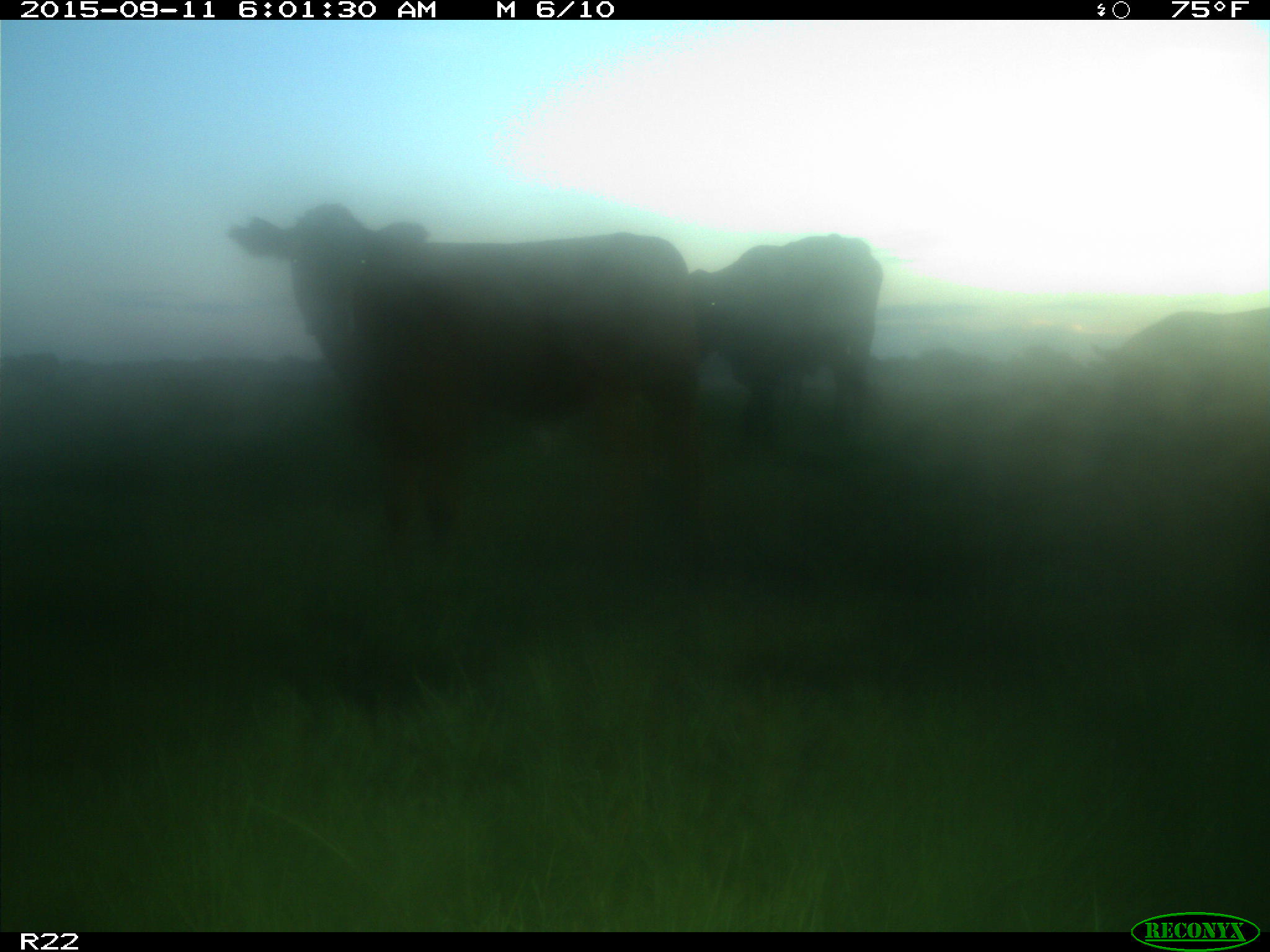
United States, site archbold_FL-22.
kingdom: Animalia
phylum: Chordata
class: Mammalia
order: Artiodactyla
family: Bovidae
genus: Bos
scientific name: Bos taurus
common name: domestic cow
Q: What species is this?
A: Bos taurus (domestic cow).